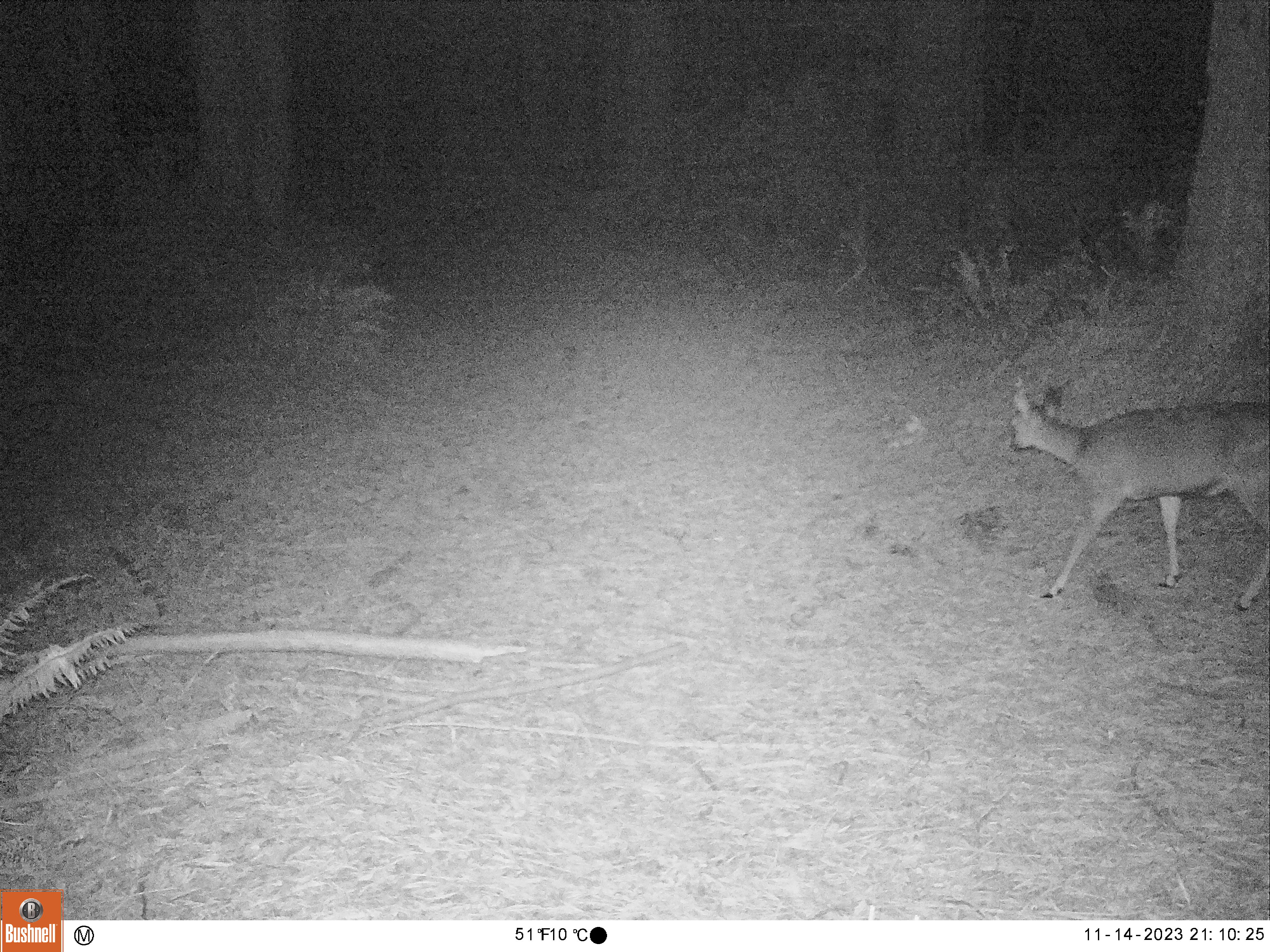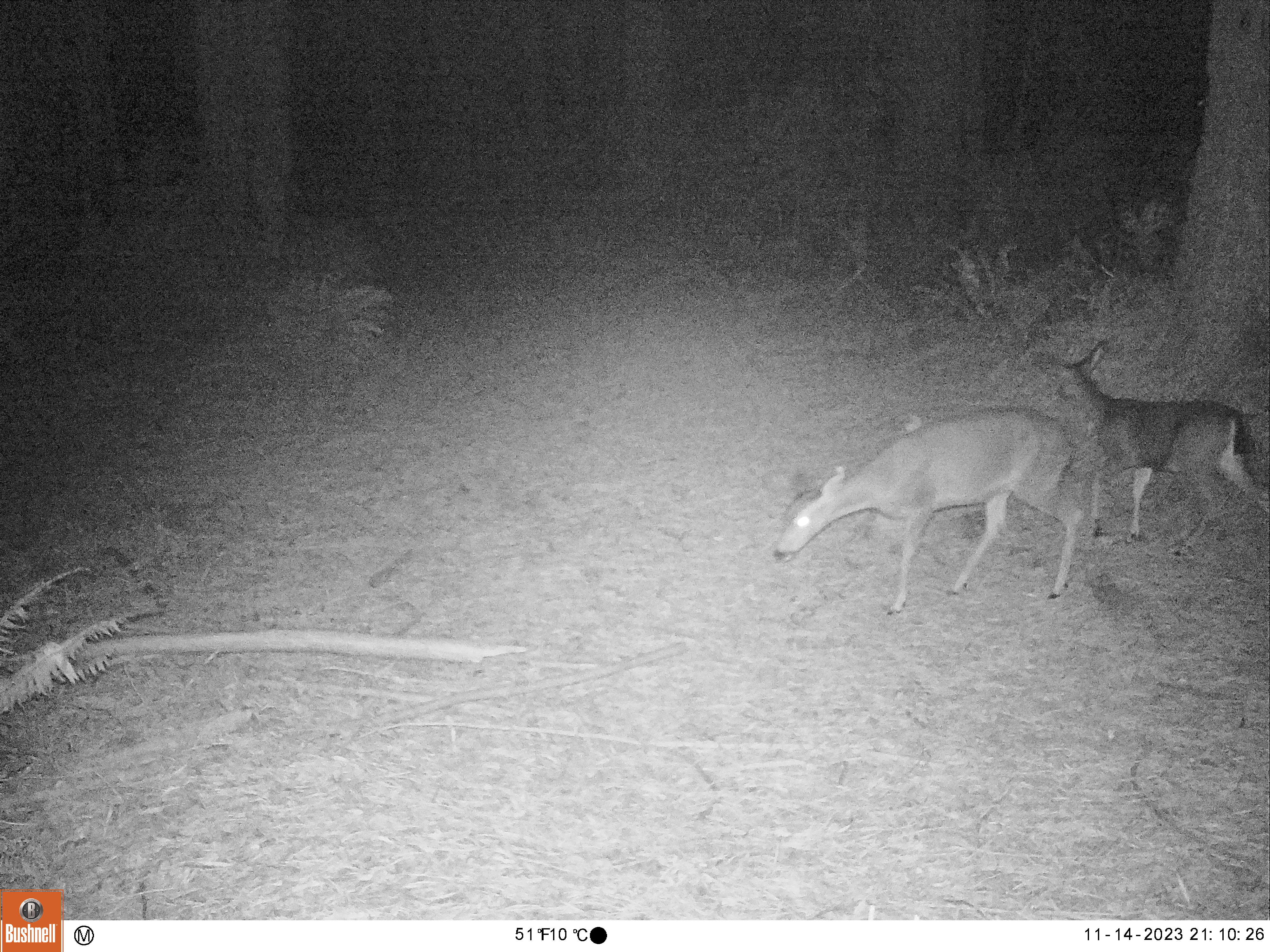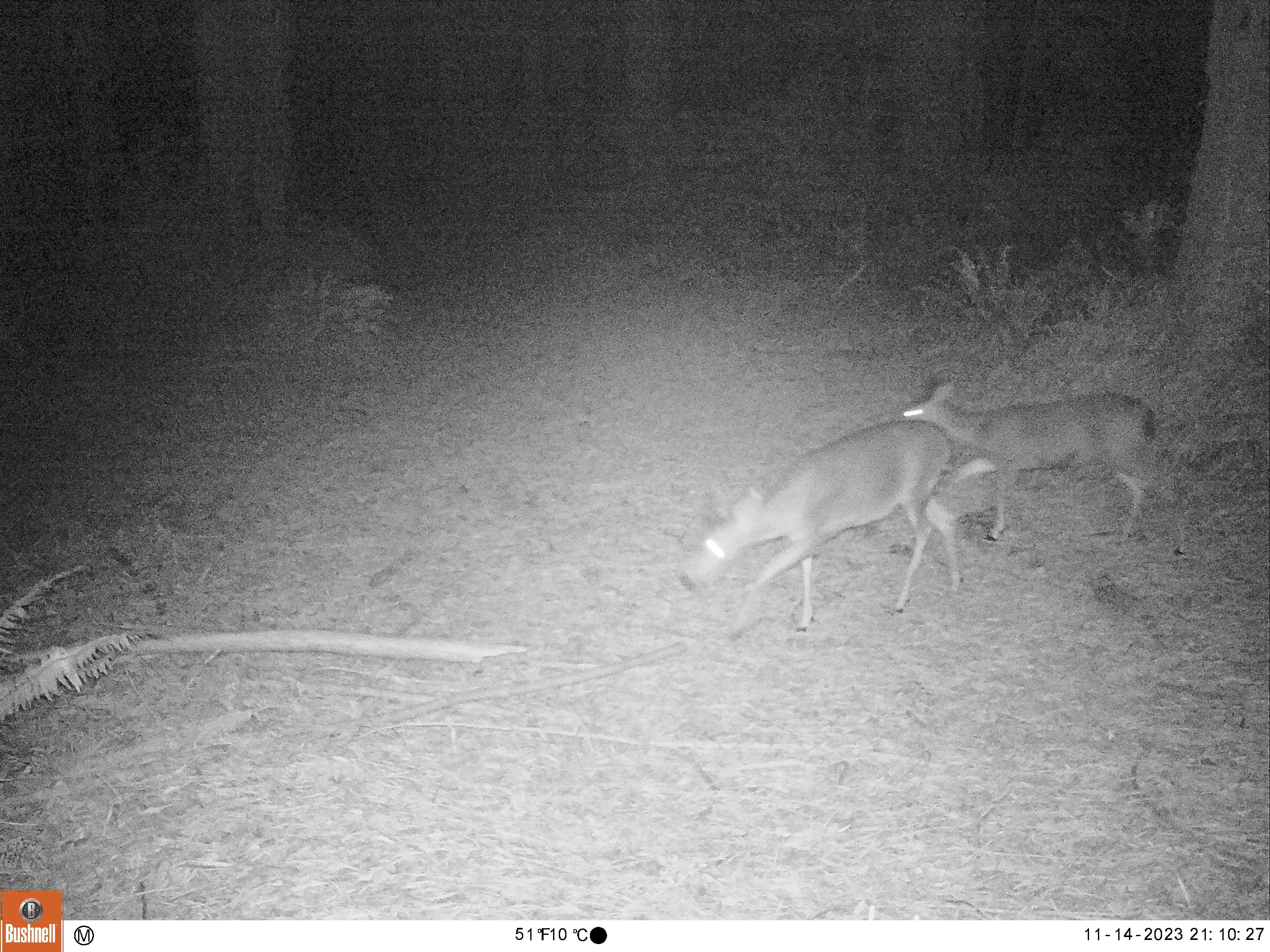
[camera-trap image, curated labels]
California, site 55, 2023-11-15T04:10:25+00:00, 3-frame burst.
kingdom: Animalia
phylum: Chordata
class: Mammalia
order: Artiodactyla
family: Cervidae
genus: Odocoileus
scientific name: Odocoileus hemionus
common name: mule deer